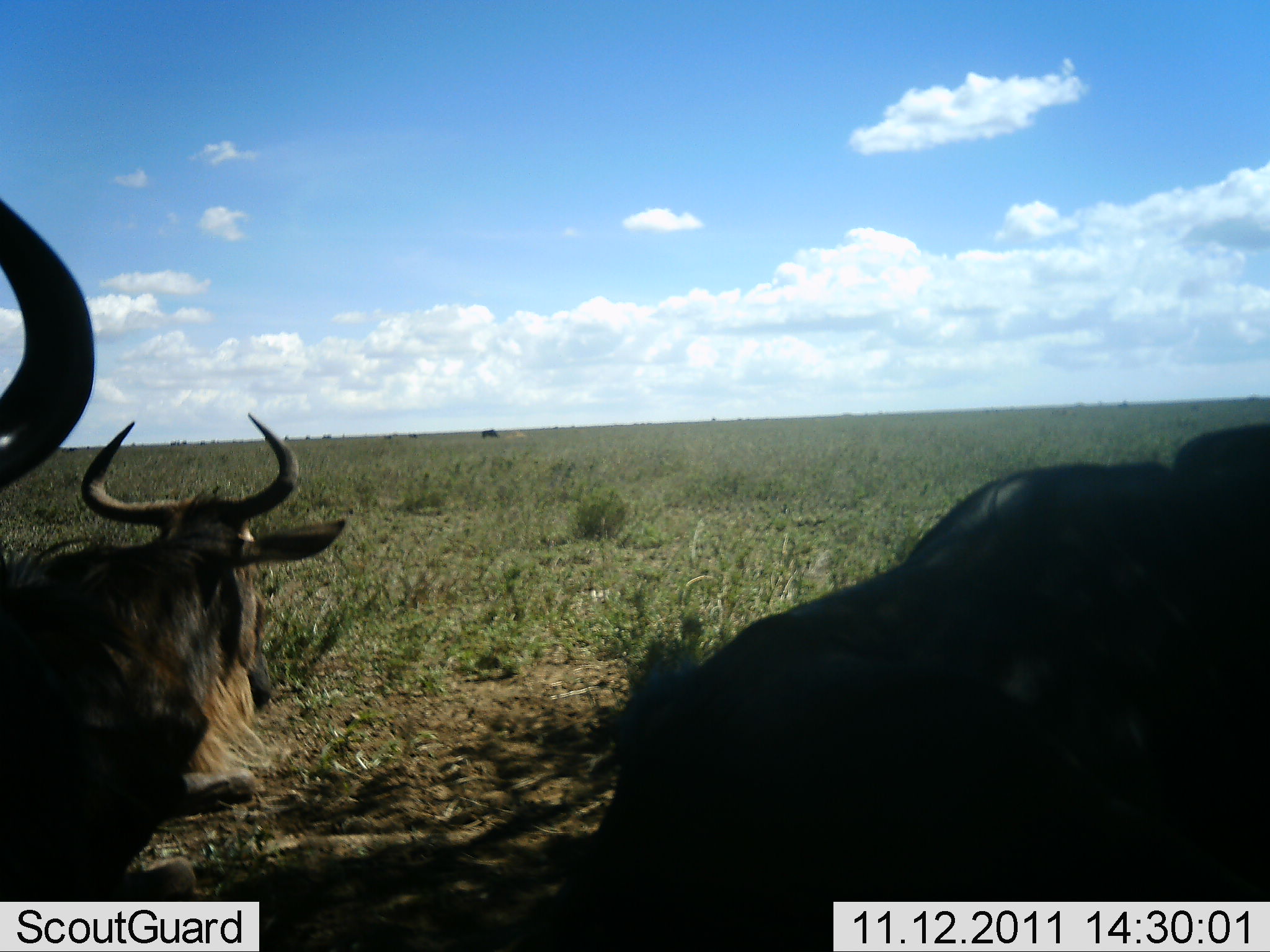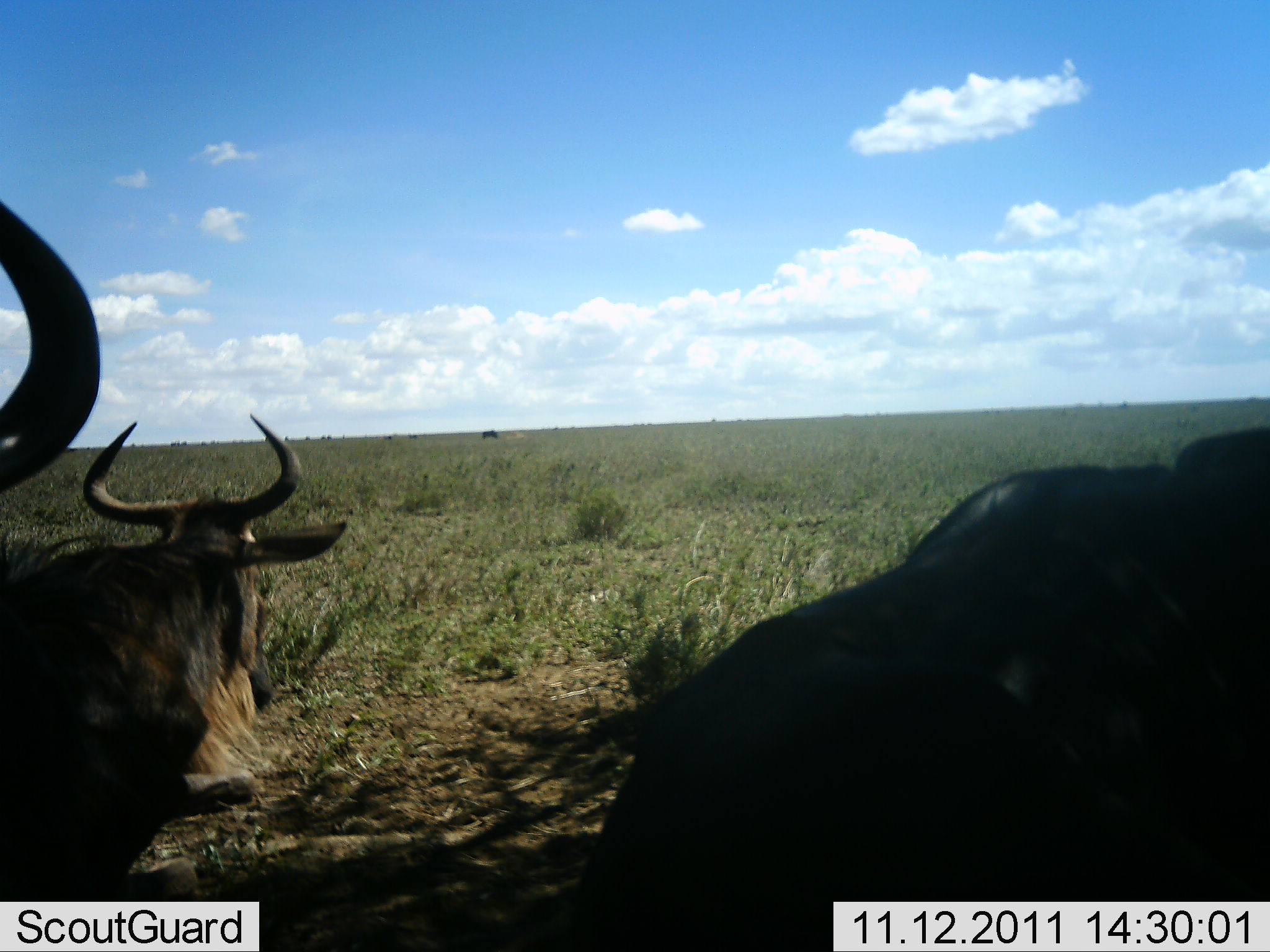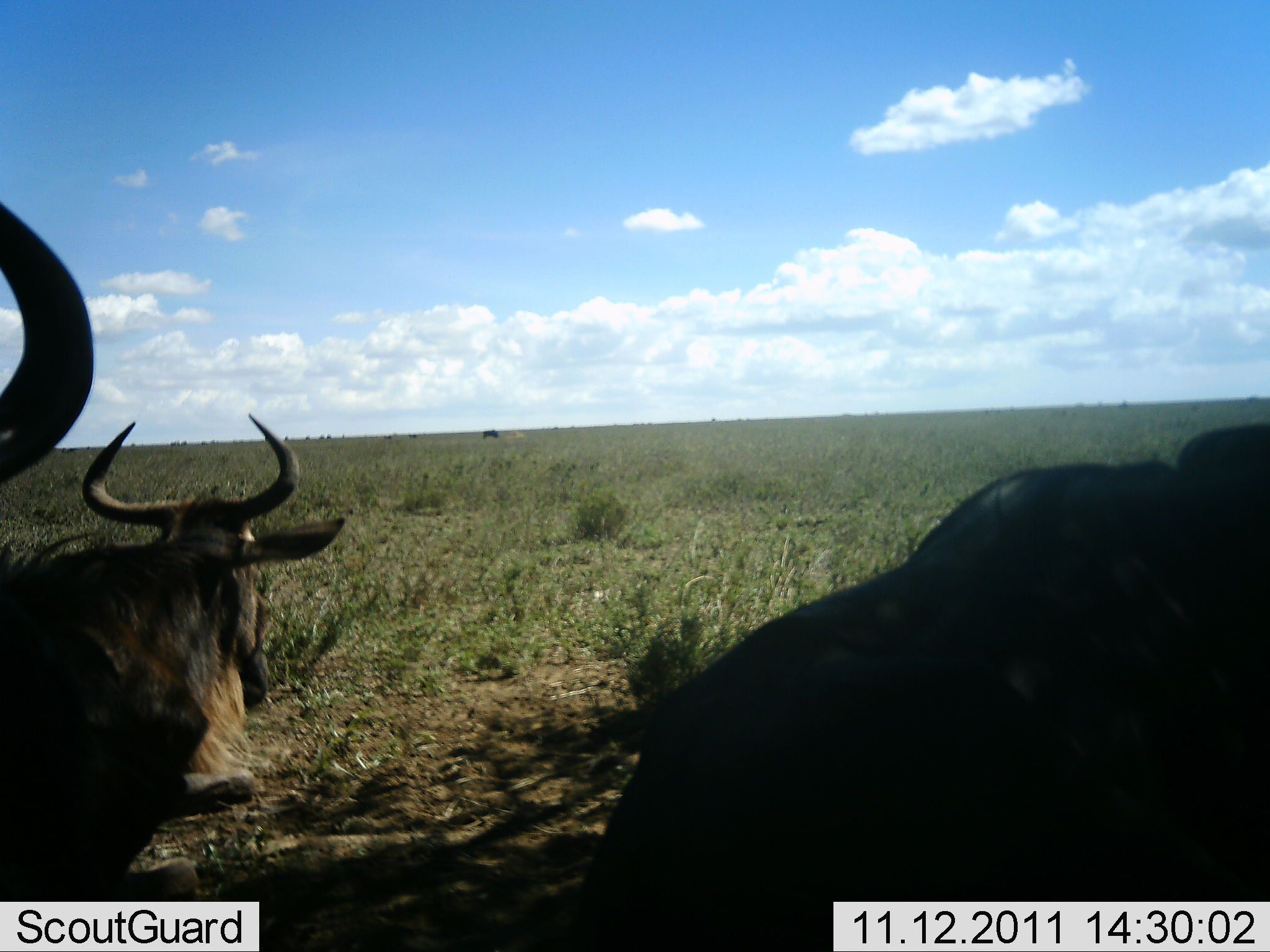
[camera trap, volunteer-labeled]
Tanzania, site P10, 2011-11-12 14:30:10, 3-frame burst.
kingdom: Animalia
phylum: Chordata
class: Mammalia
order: Artiodactyla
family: Bovidae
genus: Connochaetes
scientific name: Connochaetes taurinus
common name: blue wildebeest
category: wildebeest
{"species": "wildebeest (blue wildebeest) (Connochaetes taurinus)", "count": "3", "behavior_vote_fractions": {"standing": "42%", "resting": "67%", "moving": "0%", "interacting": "0%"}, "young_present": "0%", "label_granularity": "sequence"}